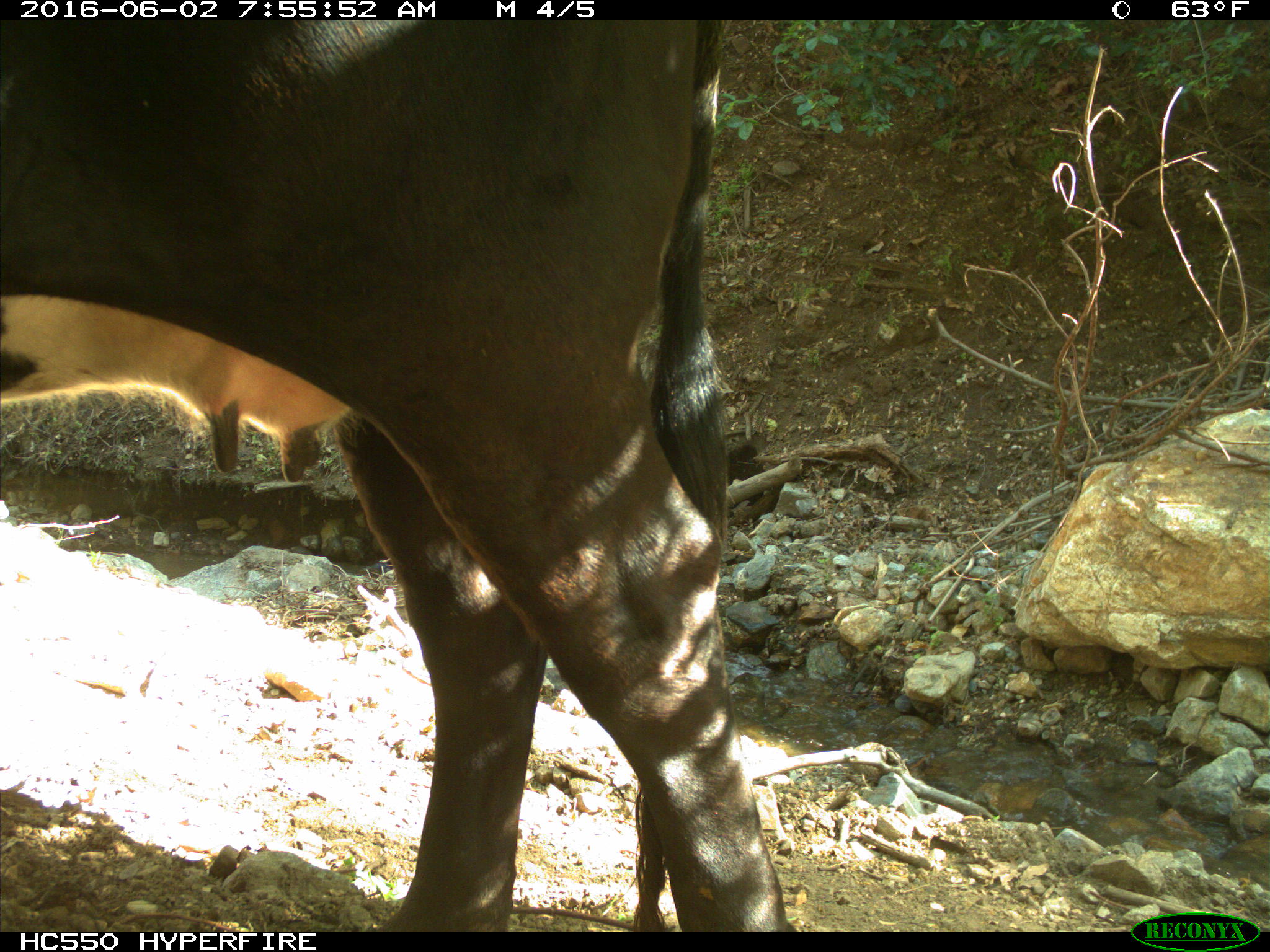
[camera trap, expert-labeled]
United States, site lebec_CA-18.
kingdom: Animalia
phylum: Chordata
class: Mammalia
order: Artiodactyla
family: Bovidae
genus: Bos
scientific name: Bos taurus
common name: domestic cow